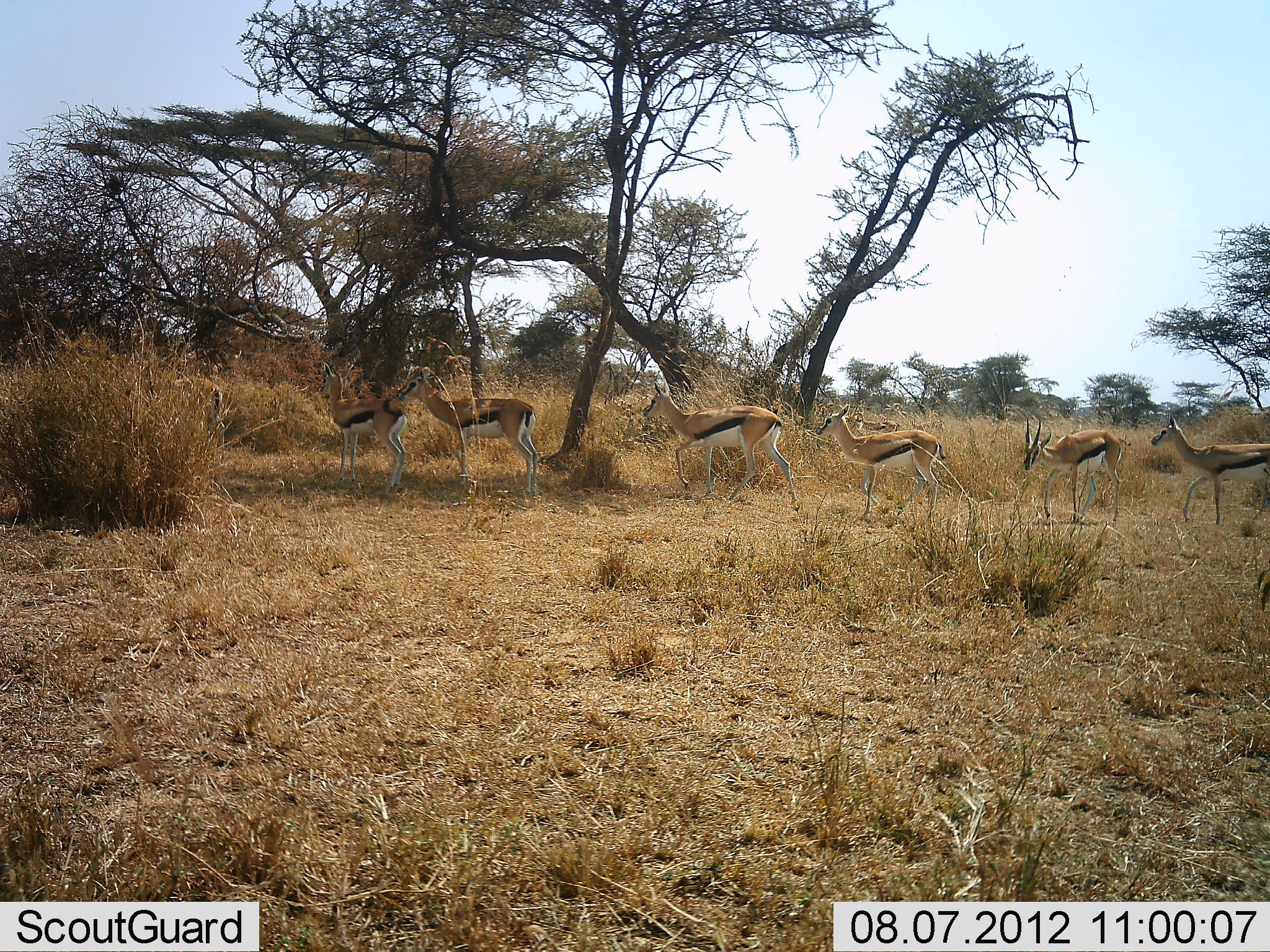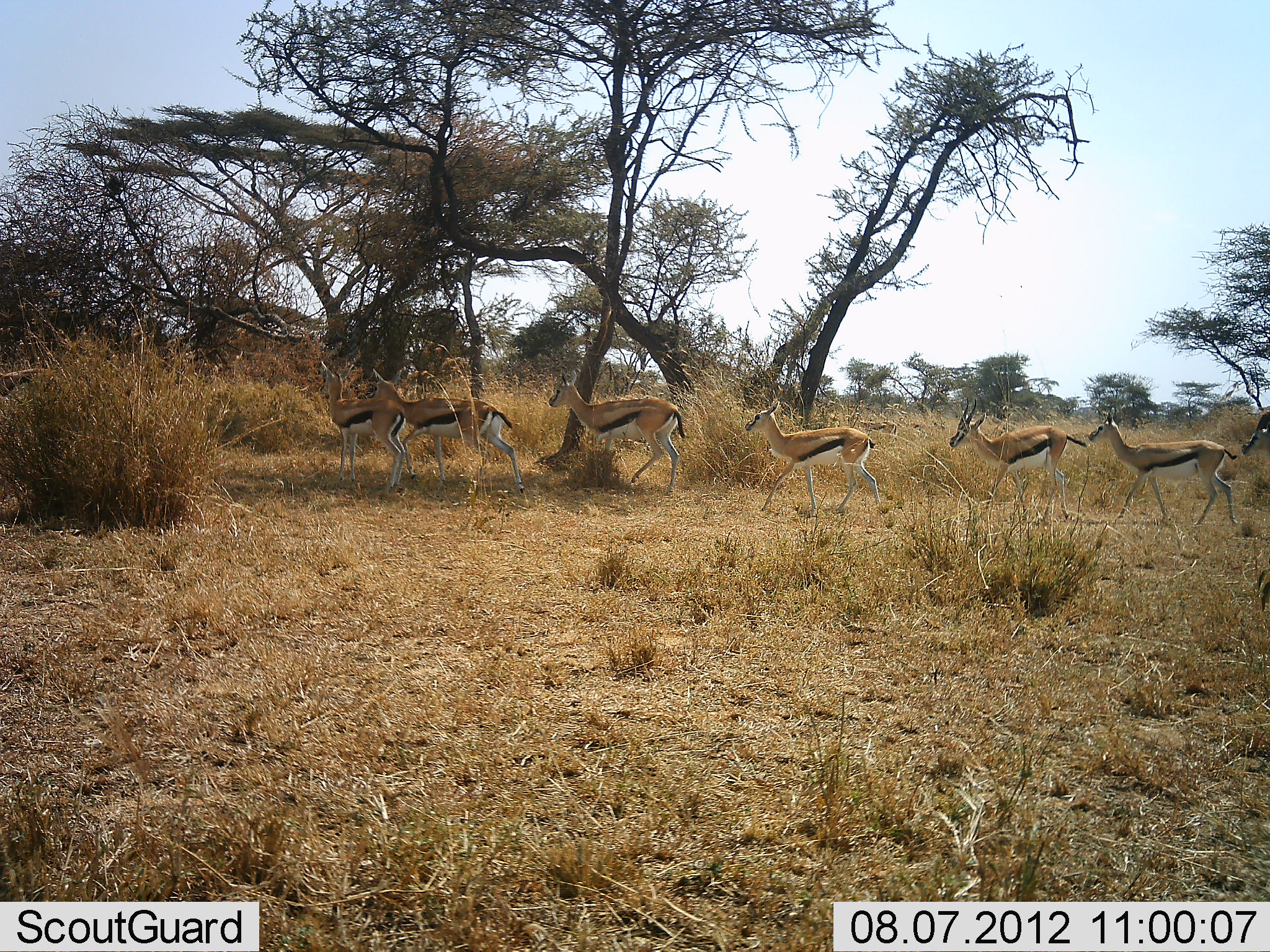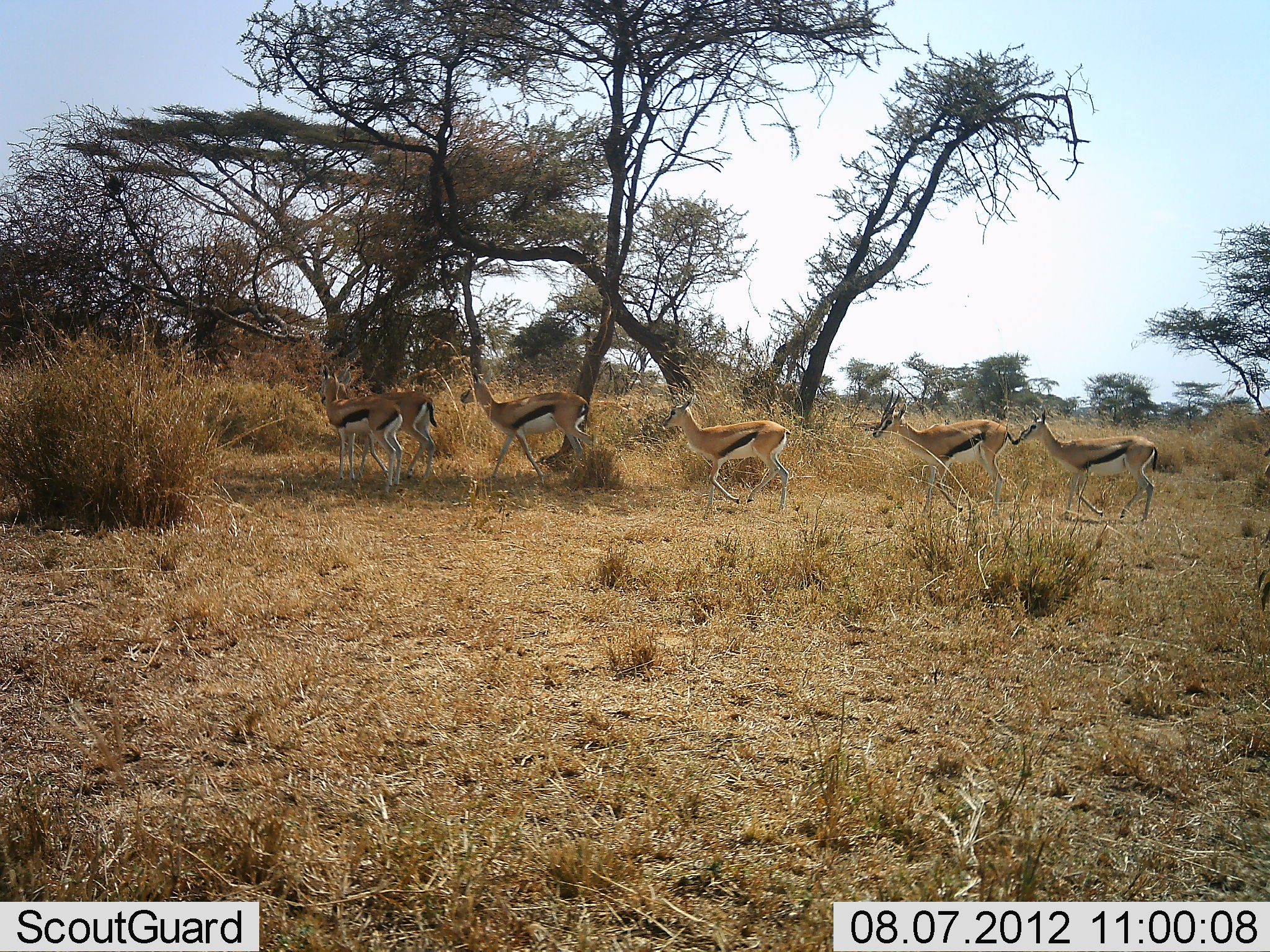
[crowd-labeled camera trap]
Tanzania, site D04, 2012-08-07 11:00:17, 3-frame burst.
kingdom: Animalia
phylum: Chordata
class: Mammalia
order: Artiodactyla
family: Bovidae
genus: Eudorcas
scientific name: Eudorcas thomsonii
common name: thomson's gazelle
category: gazellethomsons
Gazellethomsons (thomson's gazelle) (Eudorcas thomsonii), count 8. Behavior (volunteer vote fractions): standing 10%, resting 0%, moving 100%, interacting 0%. Young present (vote fraction): 0%. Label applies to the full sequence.